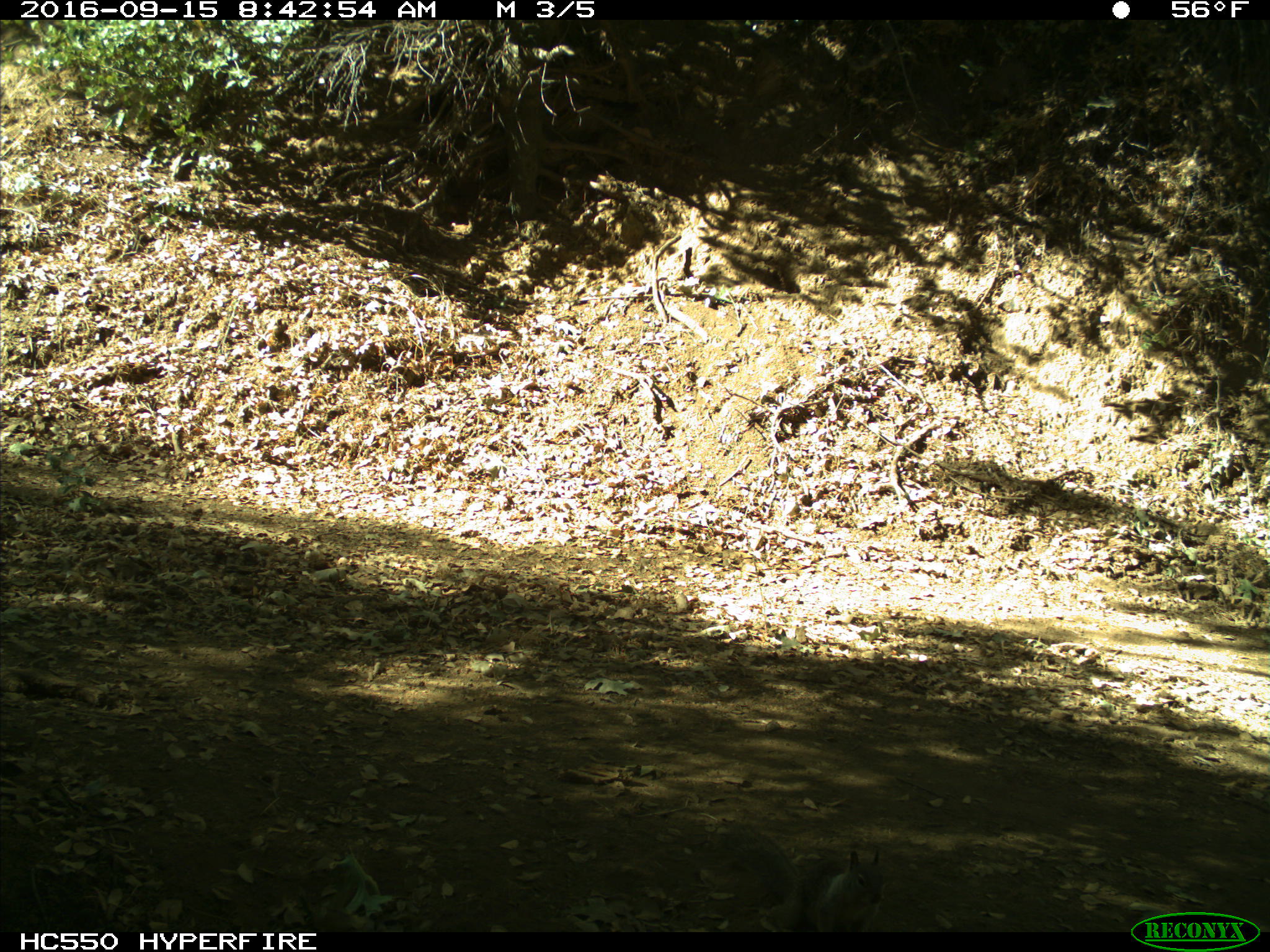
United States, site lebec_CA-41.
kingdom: Animalia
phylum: Chordata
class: Mammalia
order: Rodentia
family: Sciuridae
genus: Otospermophilus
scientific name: Otospermophilus beecheyi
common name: california ground squirrel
Otospermophilus beecheyi (california ground squirrel).